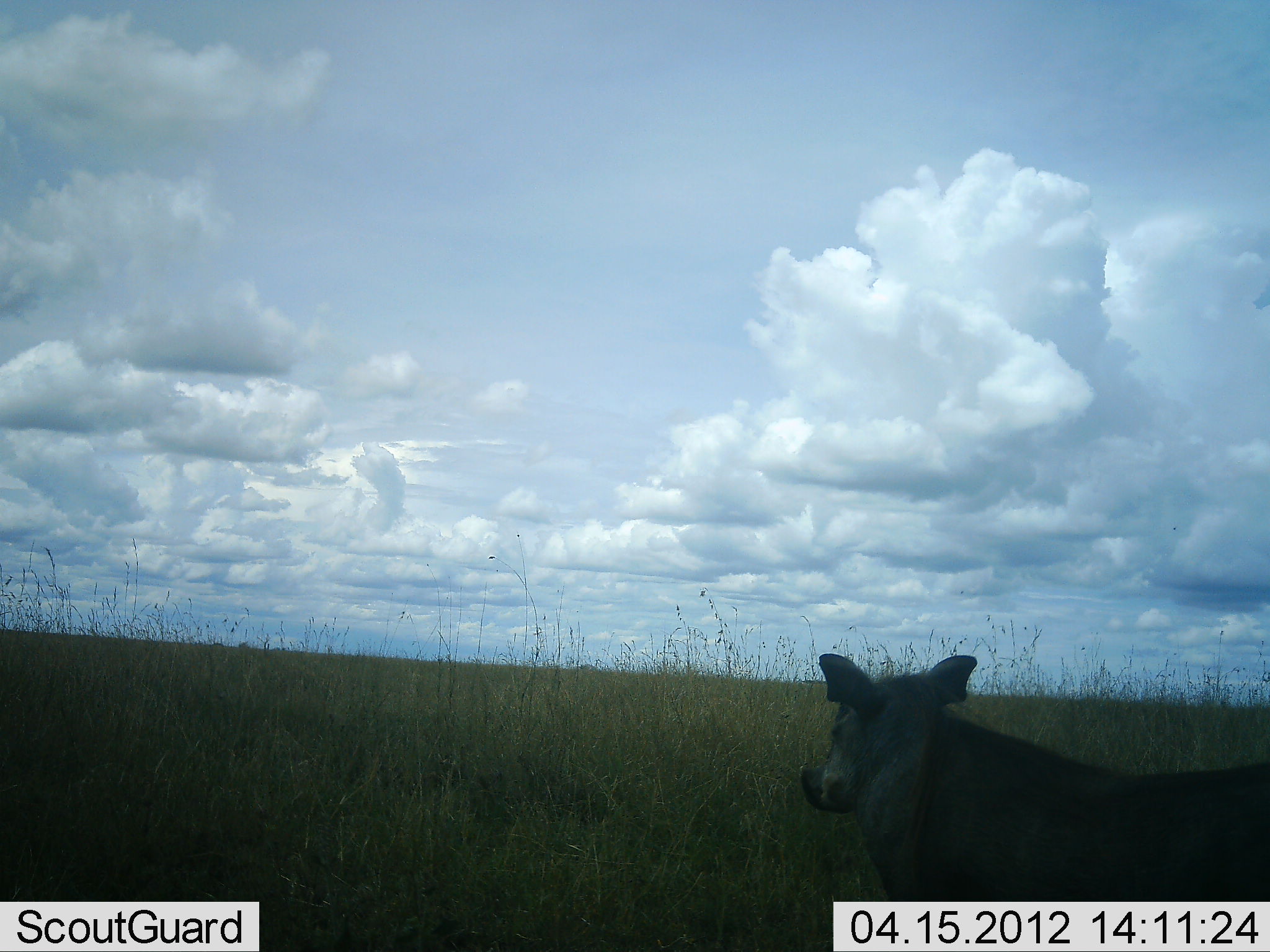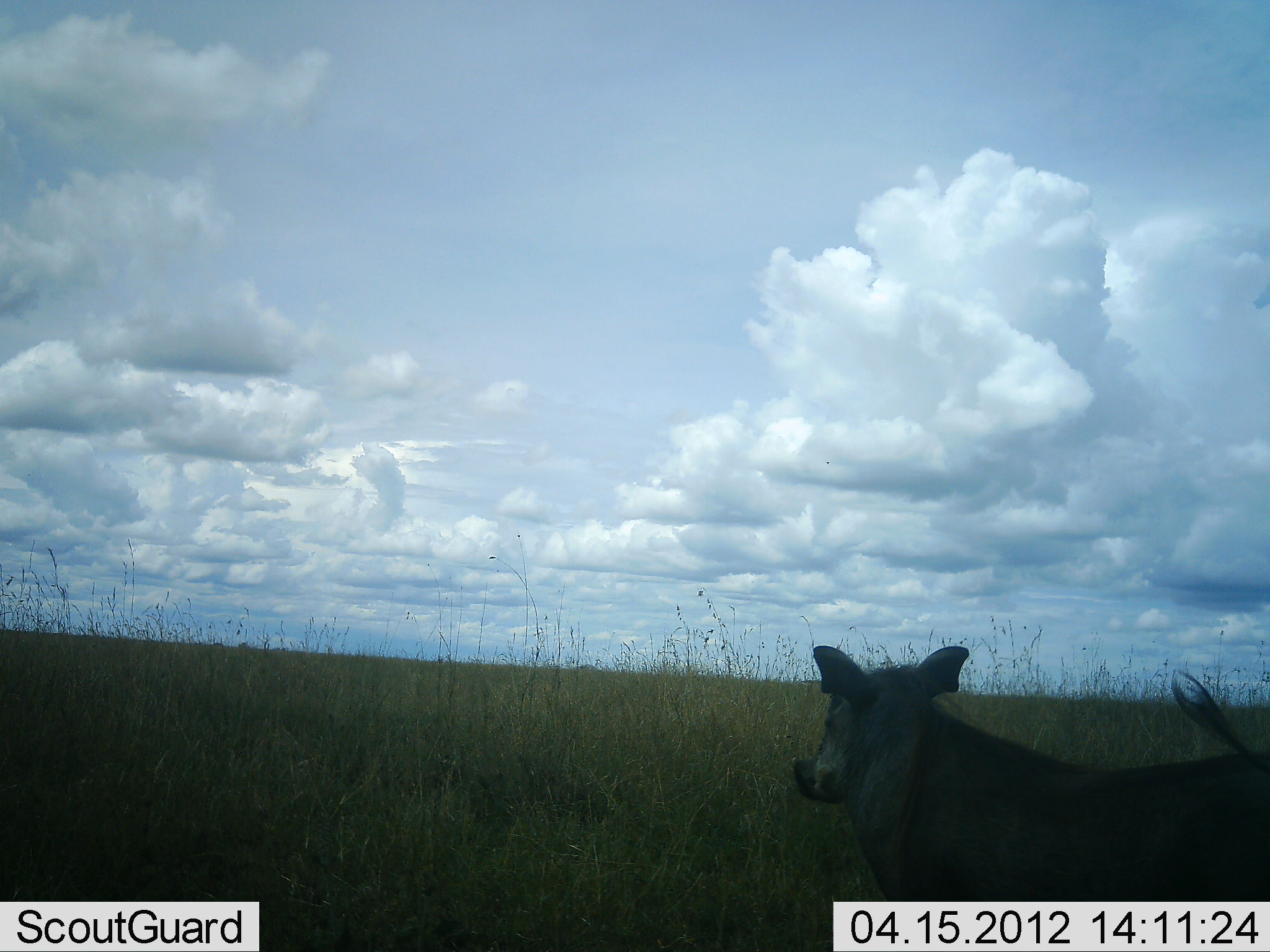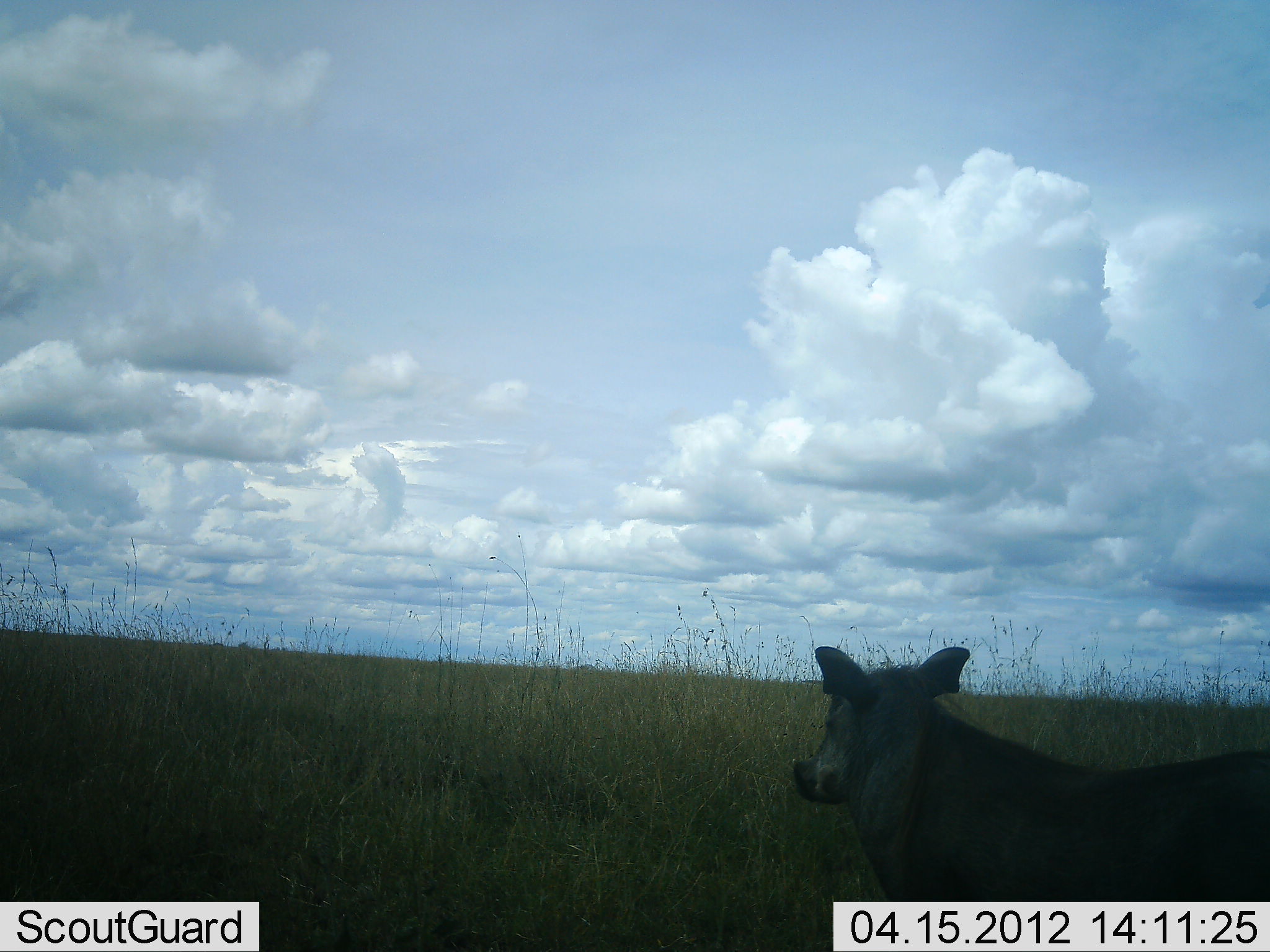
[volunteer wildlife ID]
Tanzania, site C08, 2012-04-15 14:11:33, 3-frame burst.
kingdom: Animalia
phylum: Chordata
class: Mammalia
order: Artiodactyla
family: Suidae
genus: Phacochoerus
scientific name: Phacochoerus africanus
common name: warthog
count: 1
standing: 86%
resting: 0%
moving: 14%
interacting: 0%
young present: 0%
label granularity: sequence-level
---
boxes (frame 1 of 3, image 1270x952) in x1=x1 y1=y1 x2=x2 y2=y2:
animal: x1=798 y1=645 x2=1270 y2=905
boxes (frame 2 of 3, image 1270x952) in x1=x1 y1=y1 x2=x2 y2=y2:
animal: x1=787 y1=645 x2=1270 y2=902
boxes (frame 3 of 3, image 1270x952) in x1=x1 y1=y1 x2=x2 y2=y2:
animal: x1=789 y1=644 x2=1270 y2=904